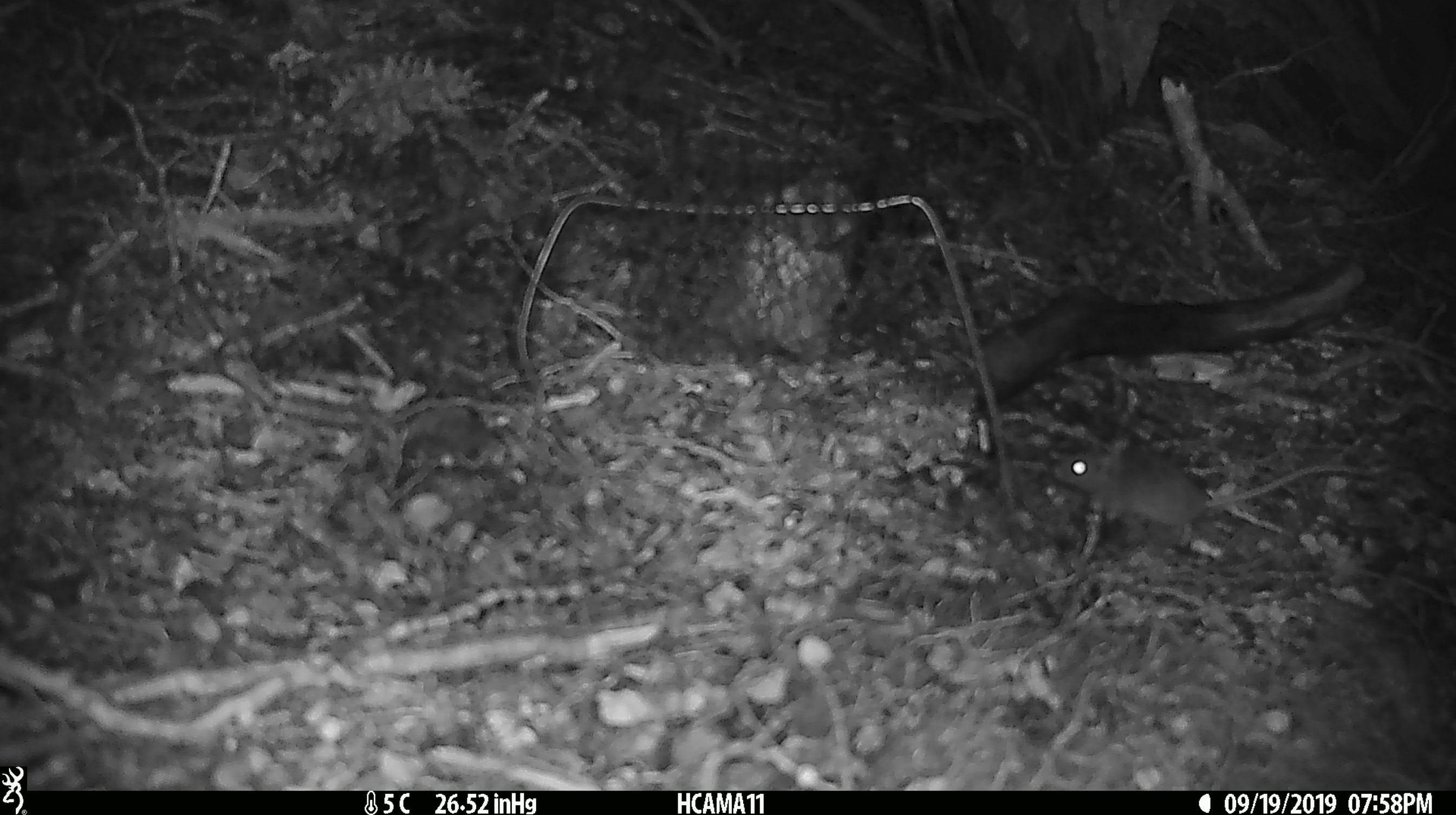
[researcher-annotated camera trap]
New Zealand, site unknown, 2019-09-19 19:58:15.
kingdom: Animalia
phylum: Chordata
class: Mammalia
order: Rodentia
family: Muridae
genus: Mus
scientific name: Mus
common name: mouse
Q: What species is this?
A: Mouse (Mus).